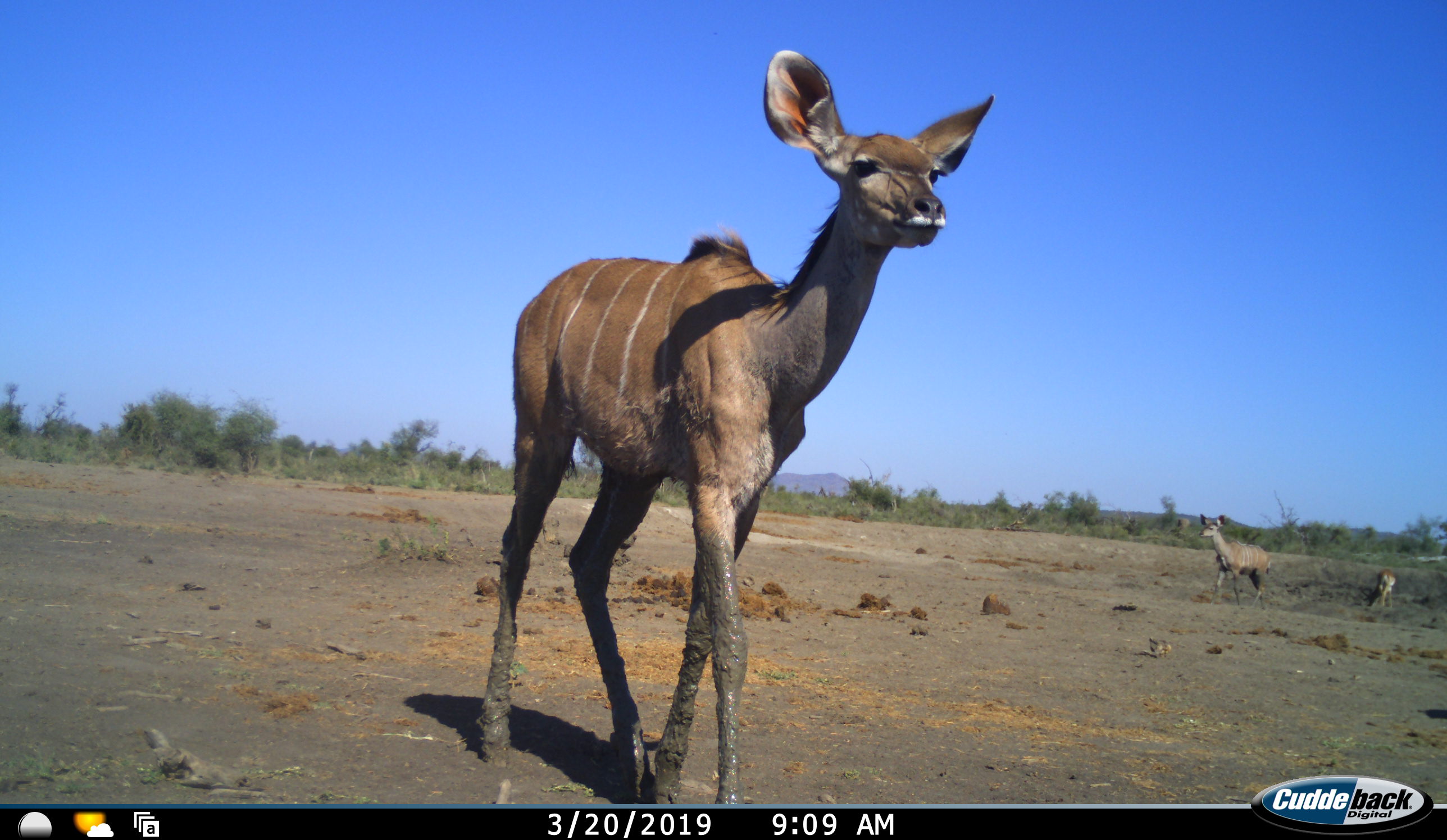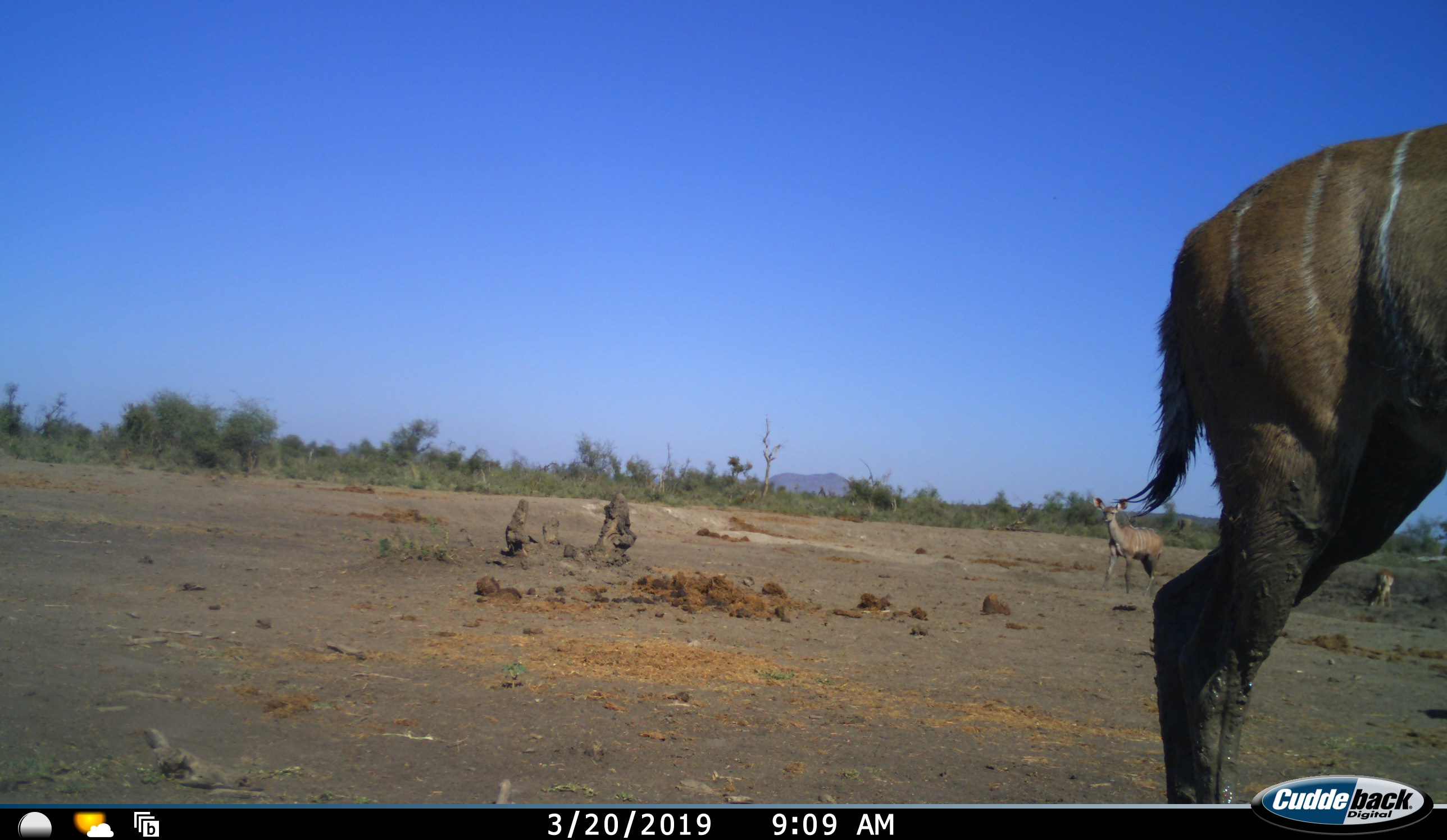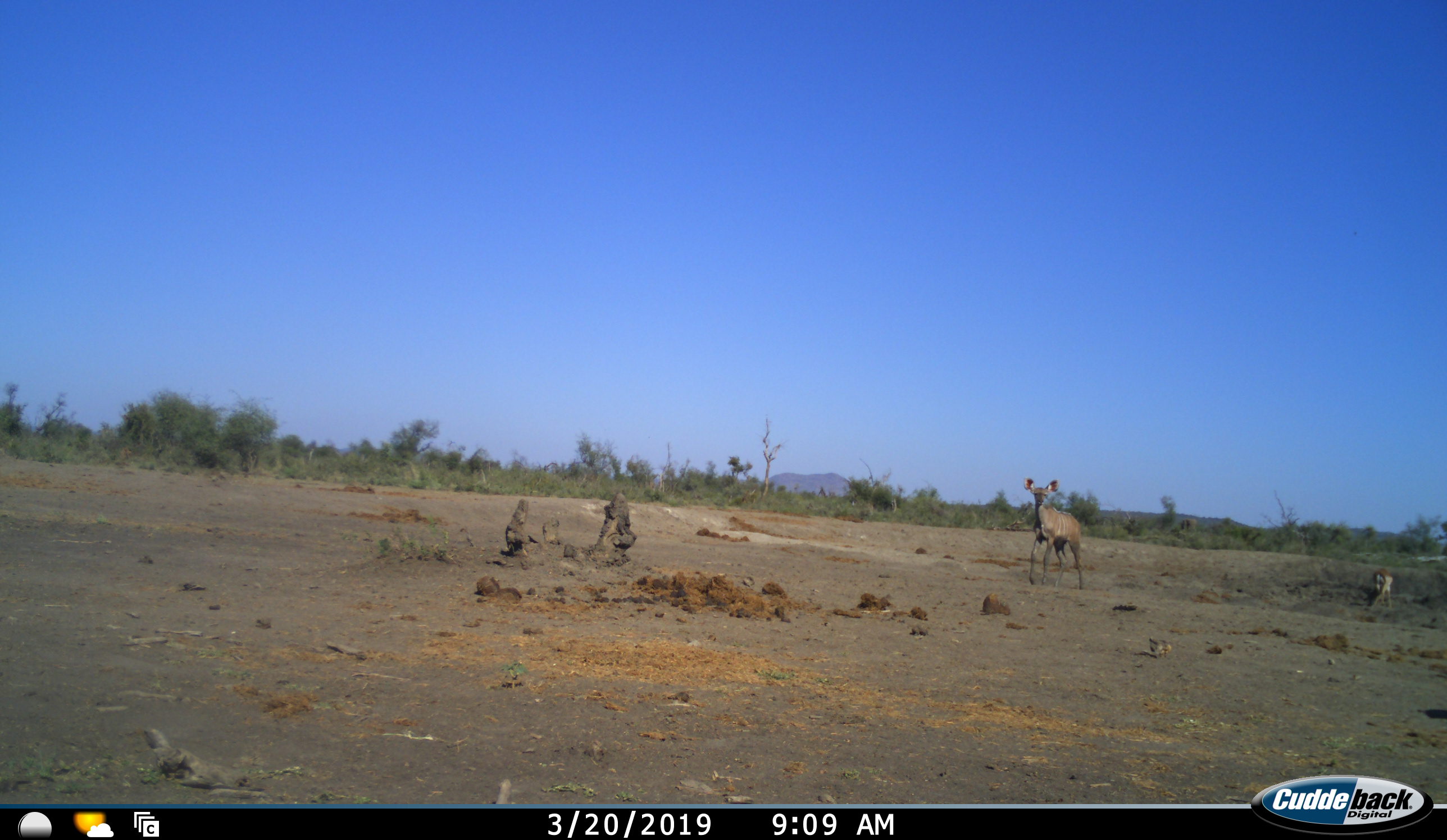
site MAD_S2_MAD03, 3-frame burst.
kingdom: Animalia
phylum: Chordata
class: Mammalia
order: Artiodactyla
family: Bovidae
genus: Tragelaphus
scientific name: Tragelaphus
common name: kudu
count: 3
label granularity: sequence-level